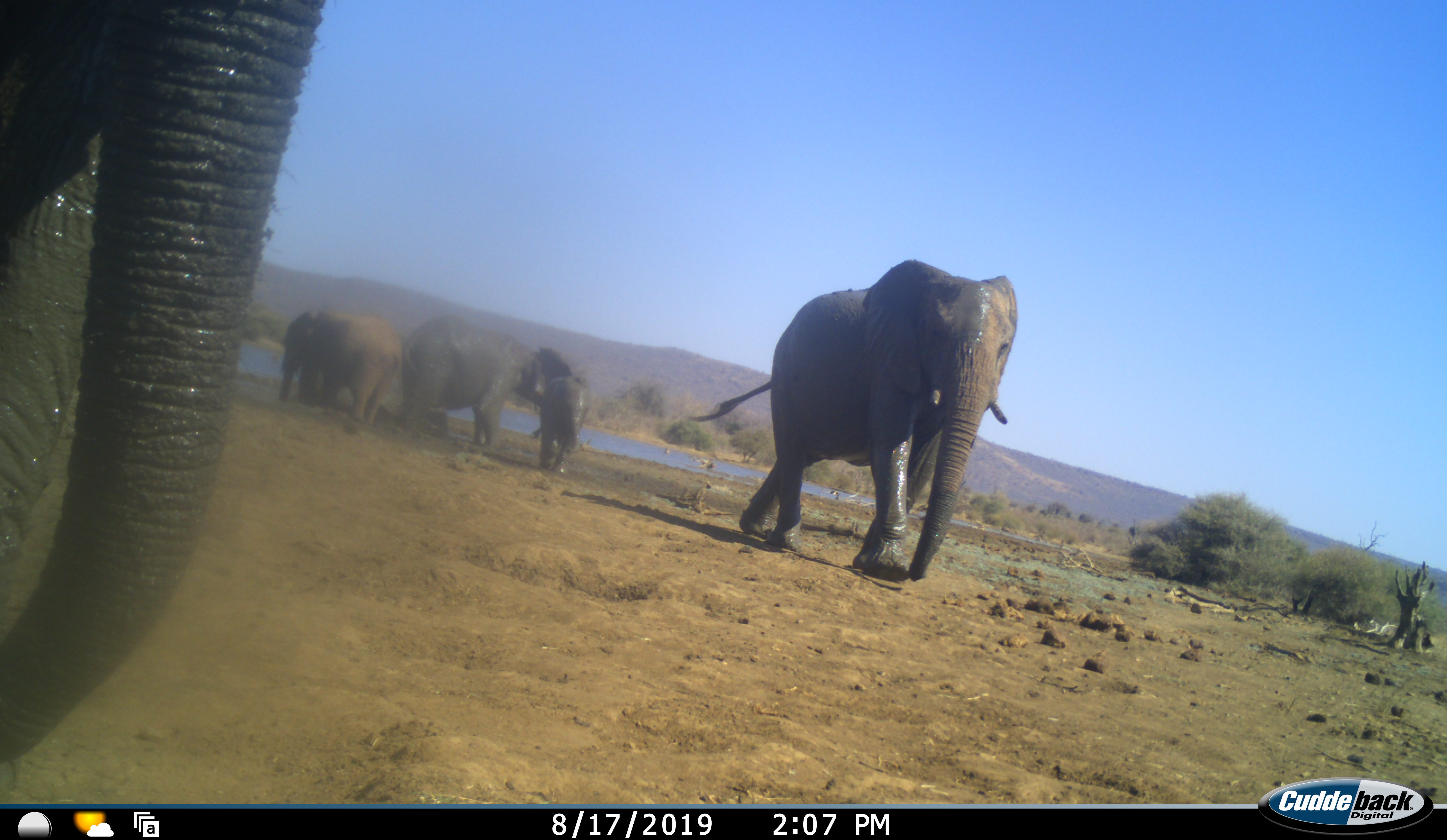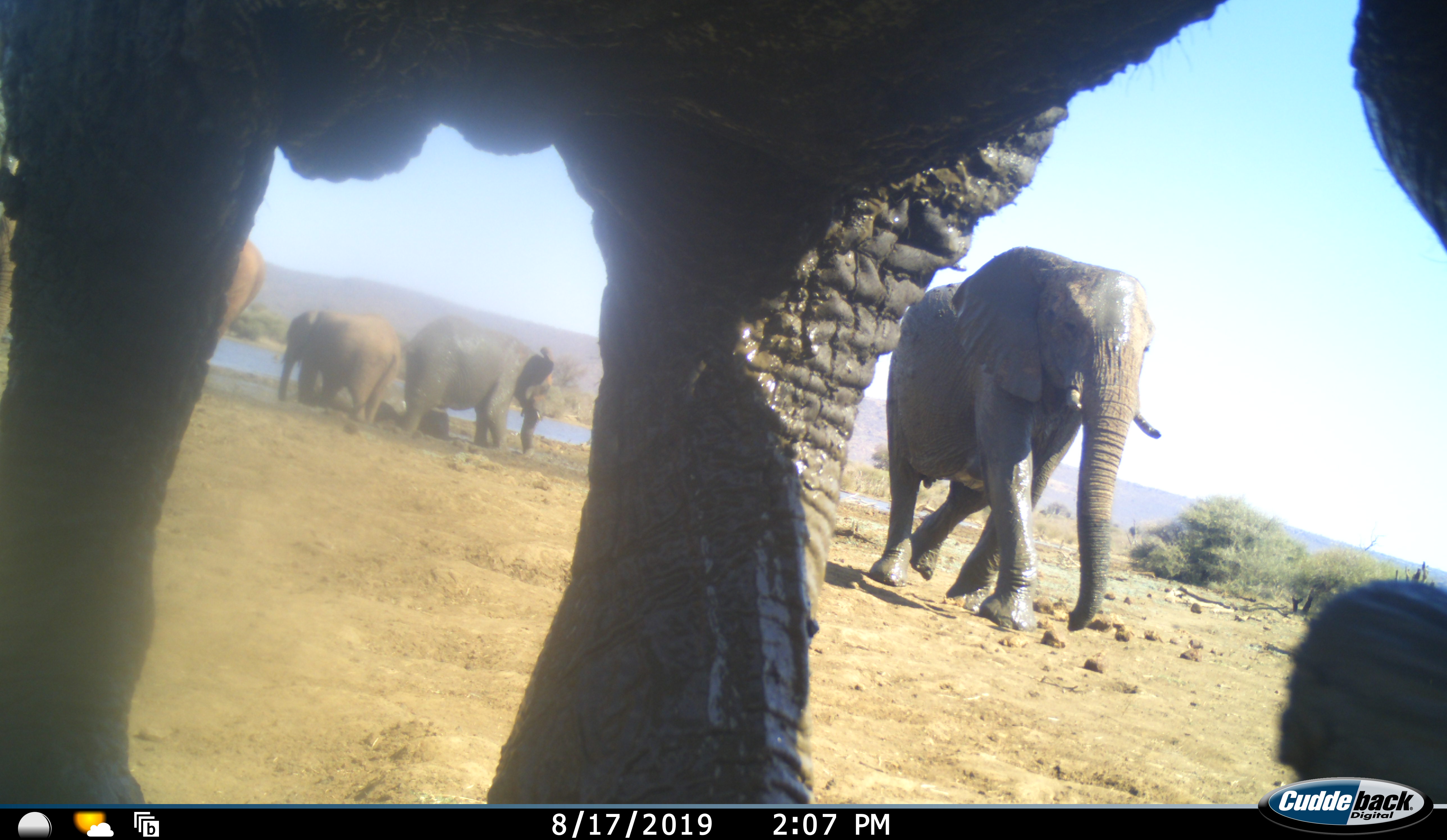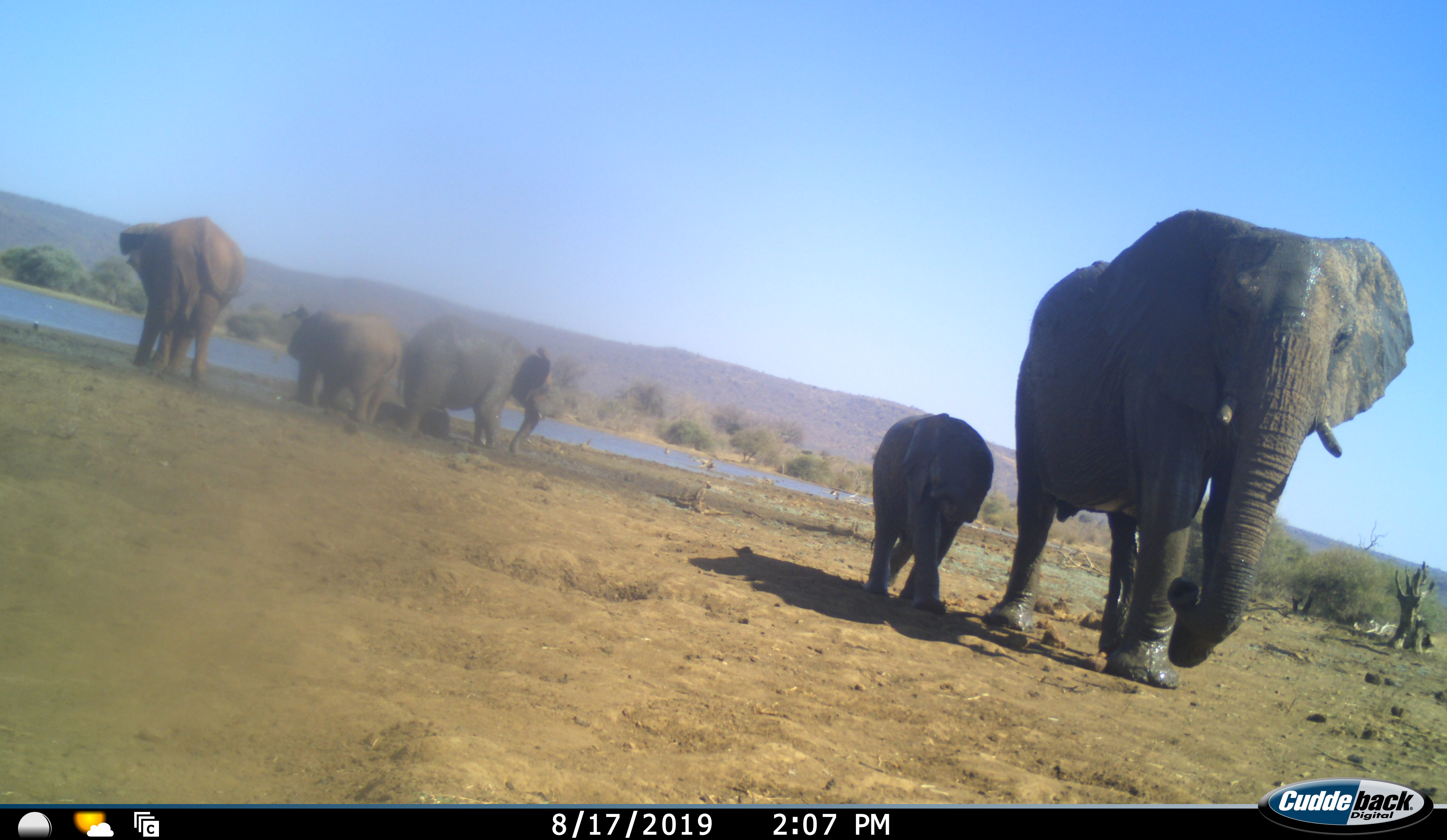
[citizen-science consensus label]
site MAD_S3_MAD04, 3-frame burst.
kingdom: Animalia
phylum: Chordata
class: Mammalia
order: Proboscidea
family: Elephantidae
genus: Loxodonta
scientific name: Loxodonta africana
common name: african bush elephant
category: elephant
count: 6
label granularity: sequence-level